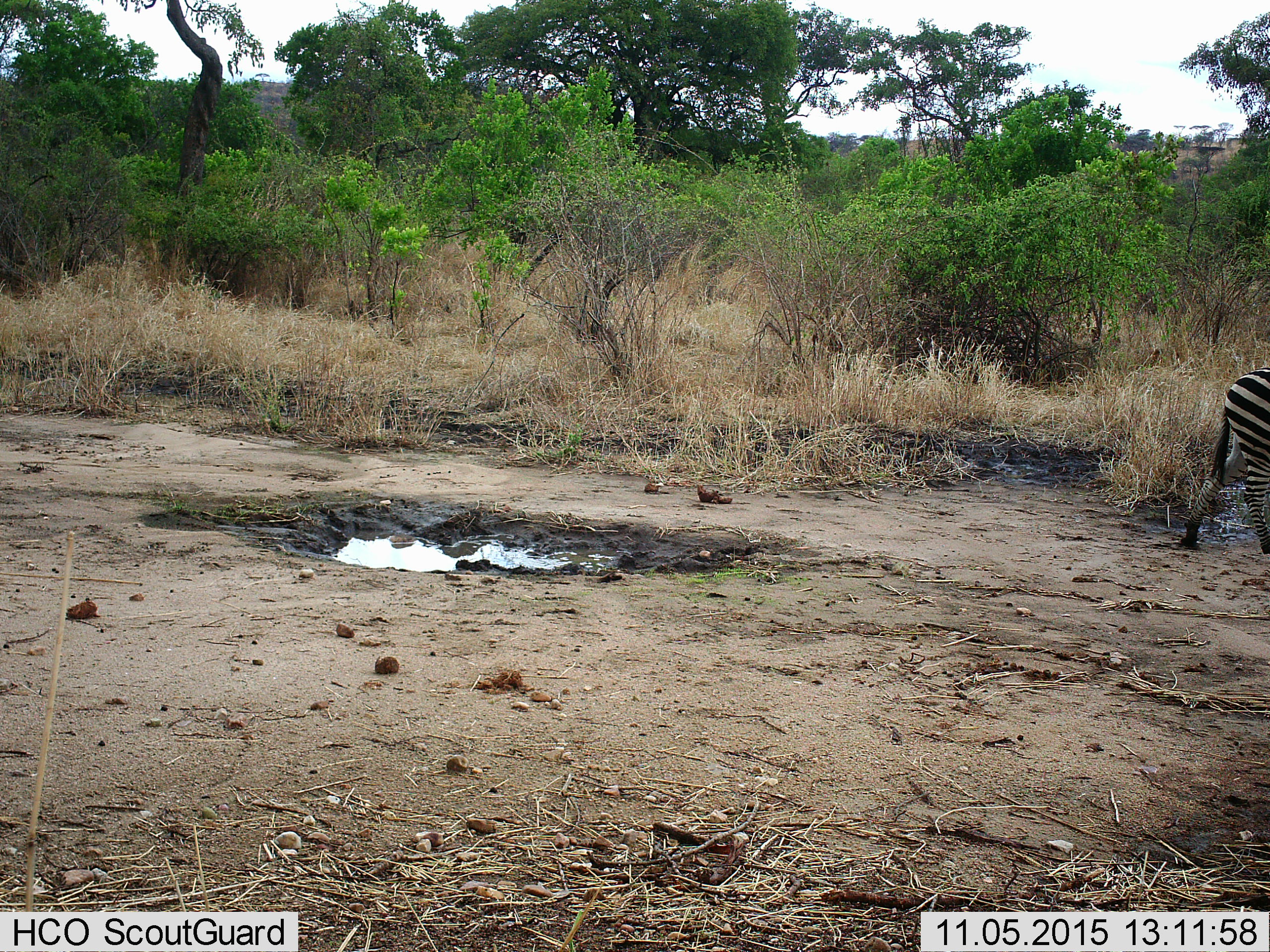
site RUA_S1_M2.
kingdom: Animalia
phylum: Chordata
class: Mammalia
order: Perissodactyla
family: Equidae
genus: Equus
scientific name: Equus quagga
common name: plains zebra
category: zebraplains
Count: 1.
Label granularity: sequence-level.